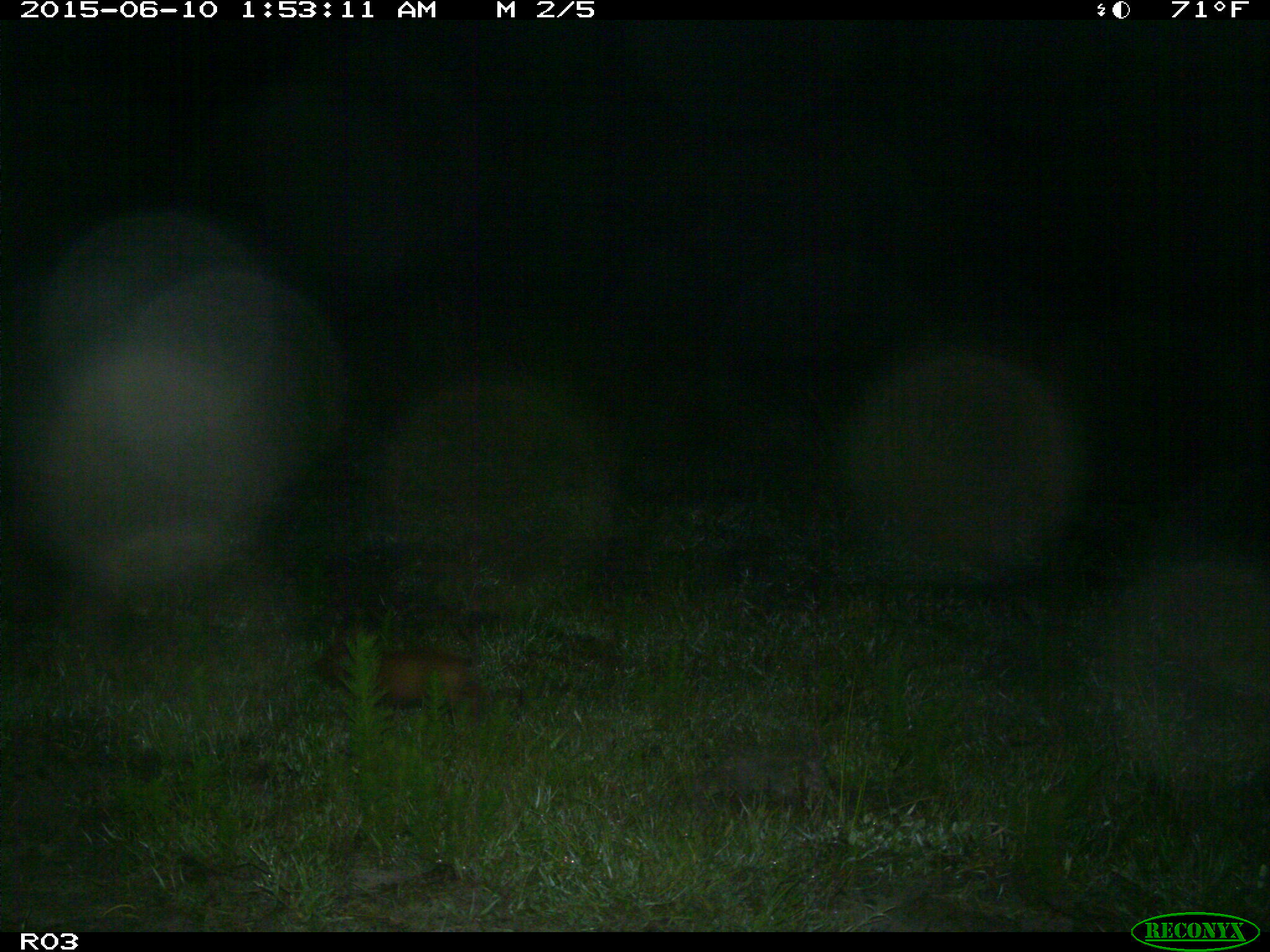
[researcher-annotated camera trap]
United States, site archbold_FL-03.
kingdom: Animalia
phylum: Chordata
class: Mammalia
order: Artiodactyla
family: Suidae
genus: Sus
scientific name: Sus scrofa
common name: wild boar